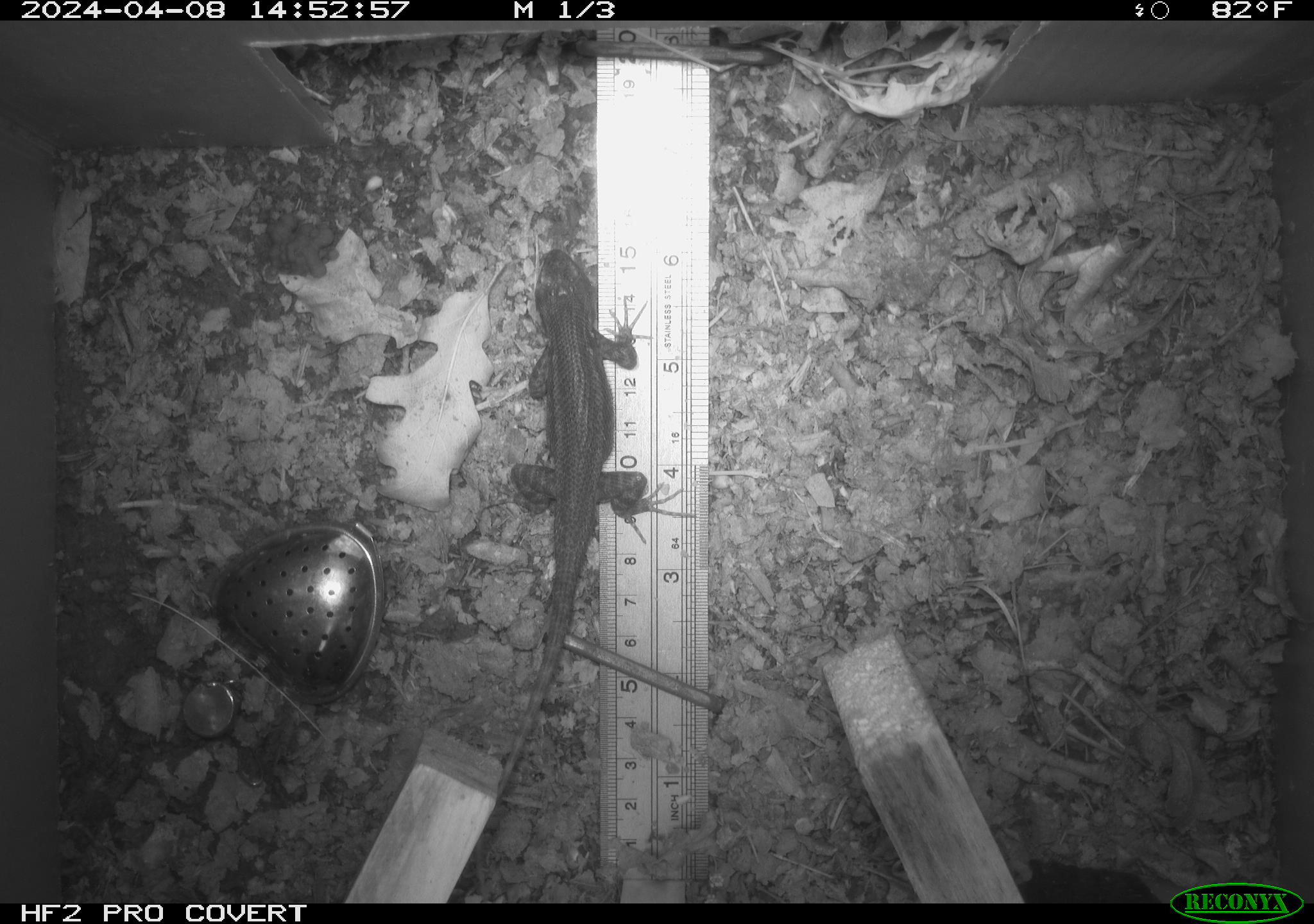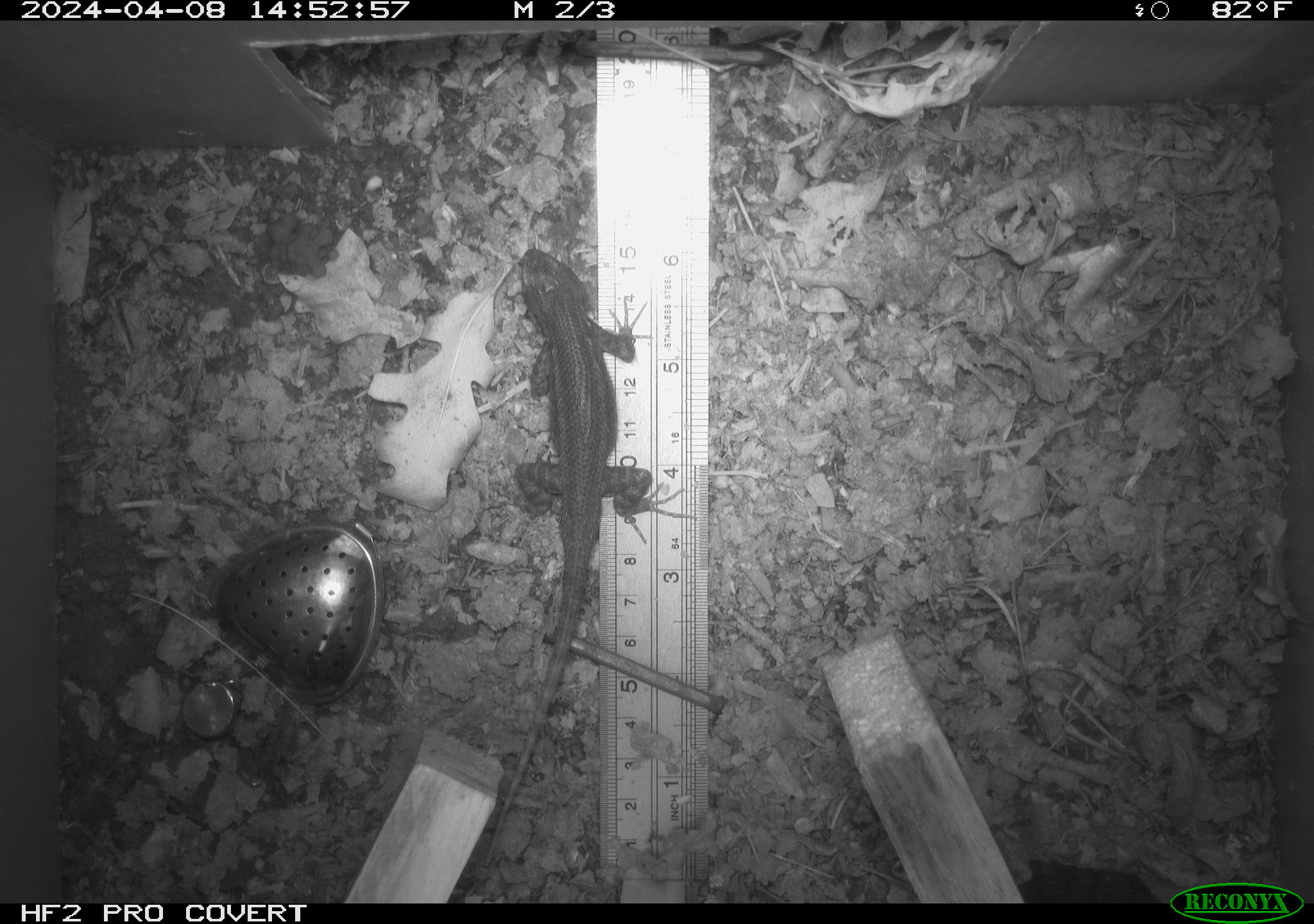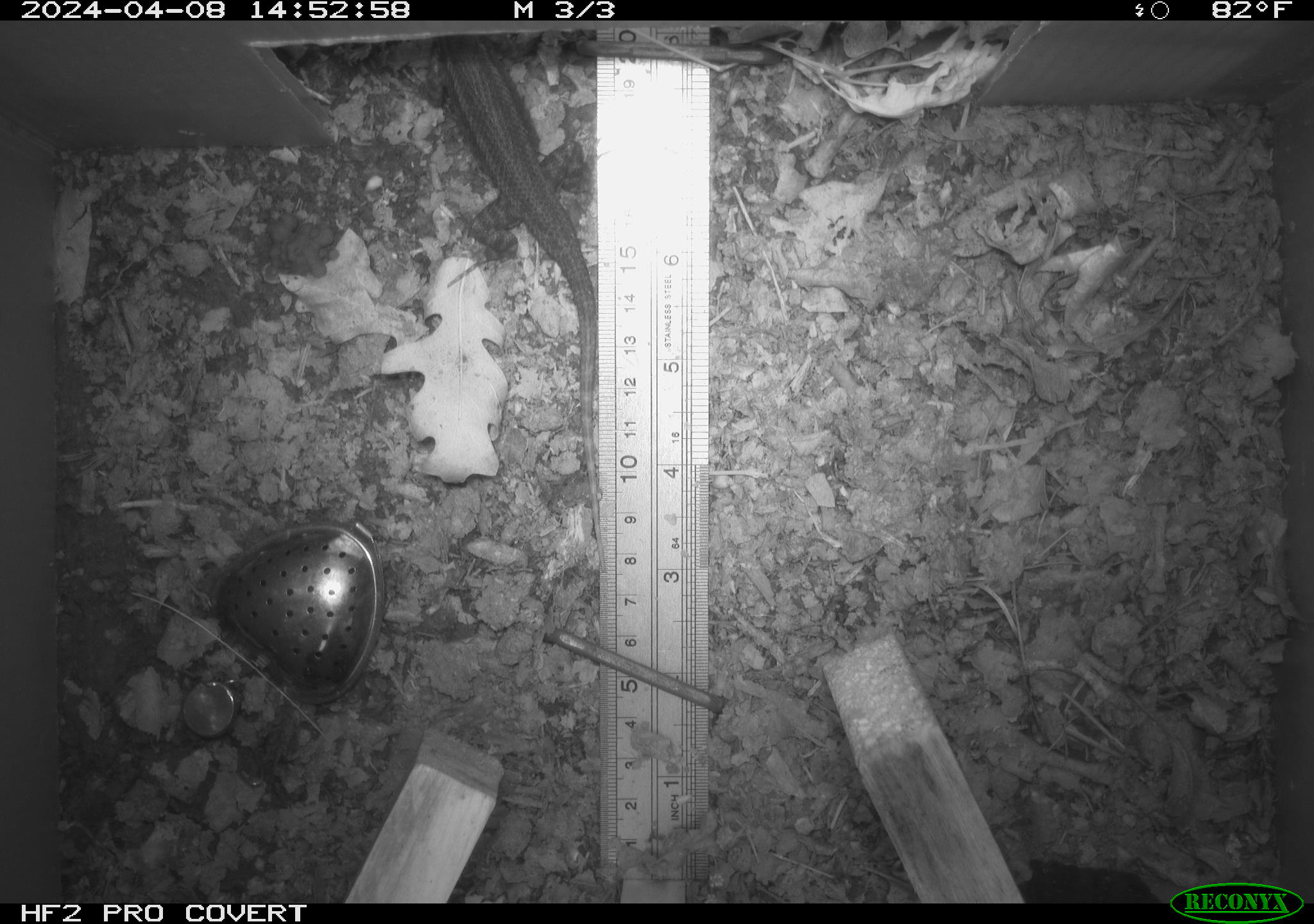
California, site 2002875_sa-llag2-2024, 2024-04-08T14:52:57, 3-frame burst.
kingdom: Animalia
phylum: Chordata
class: Reptilia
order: Squamata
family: Phrynosomatidae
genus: Sceloporus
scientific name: Sceloporus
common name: spiny lizards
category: sceloporus species